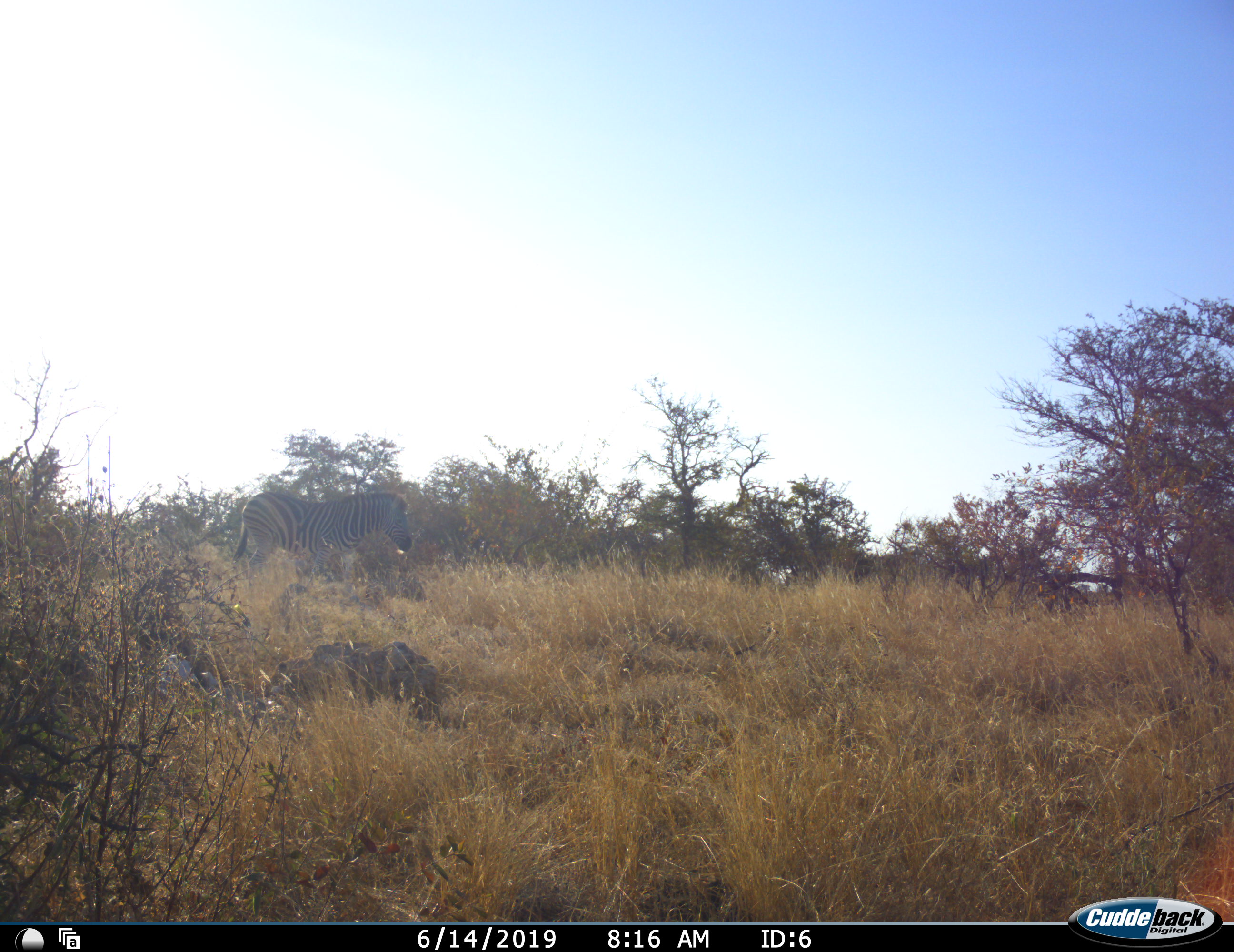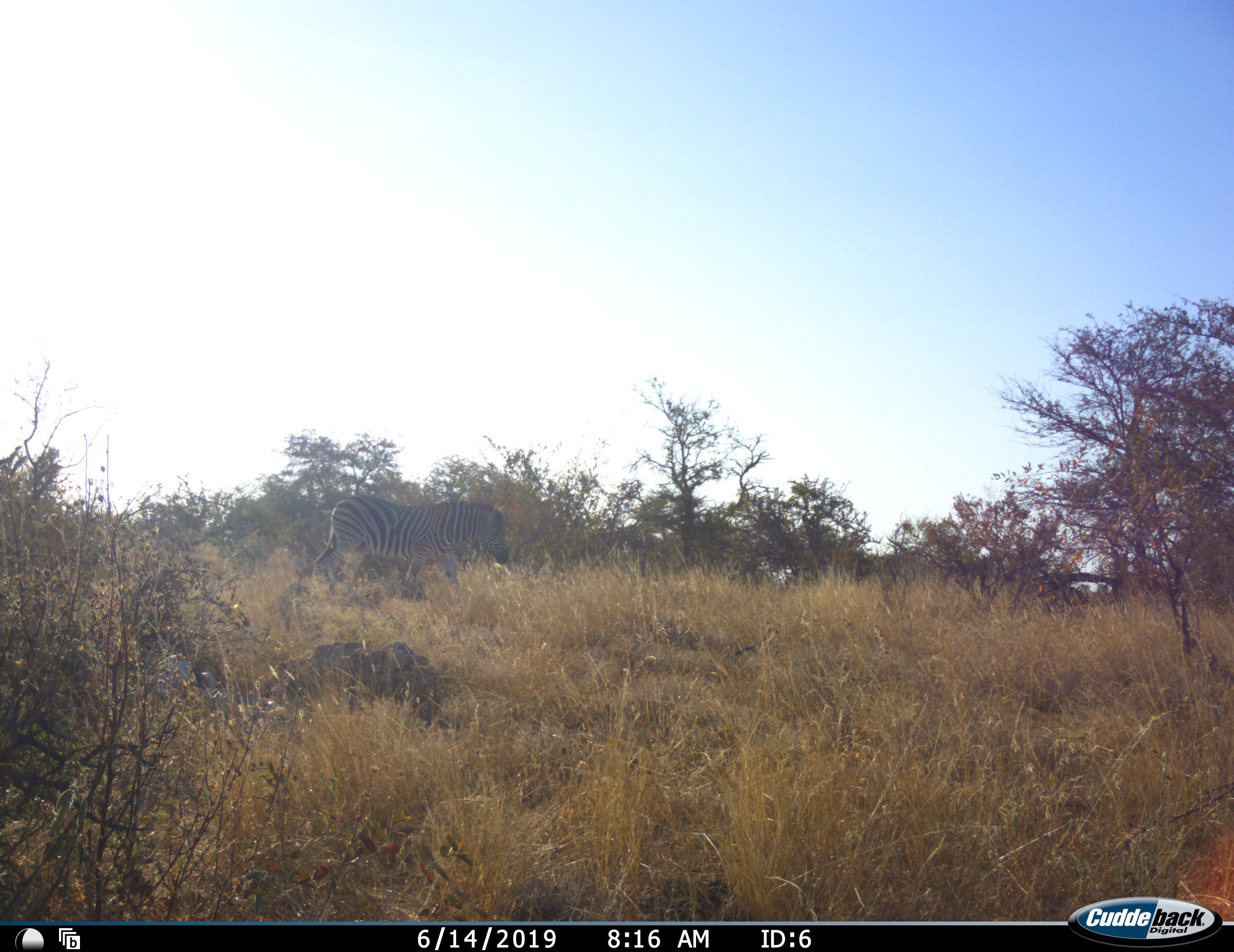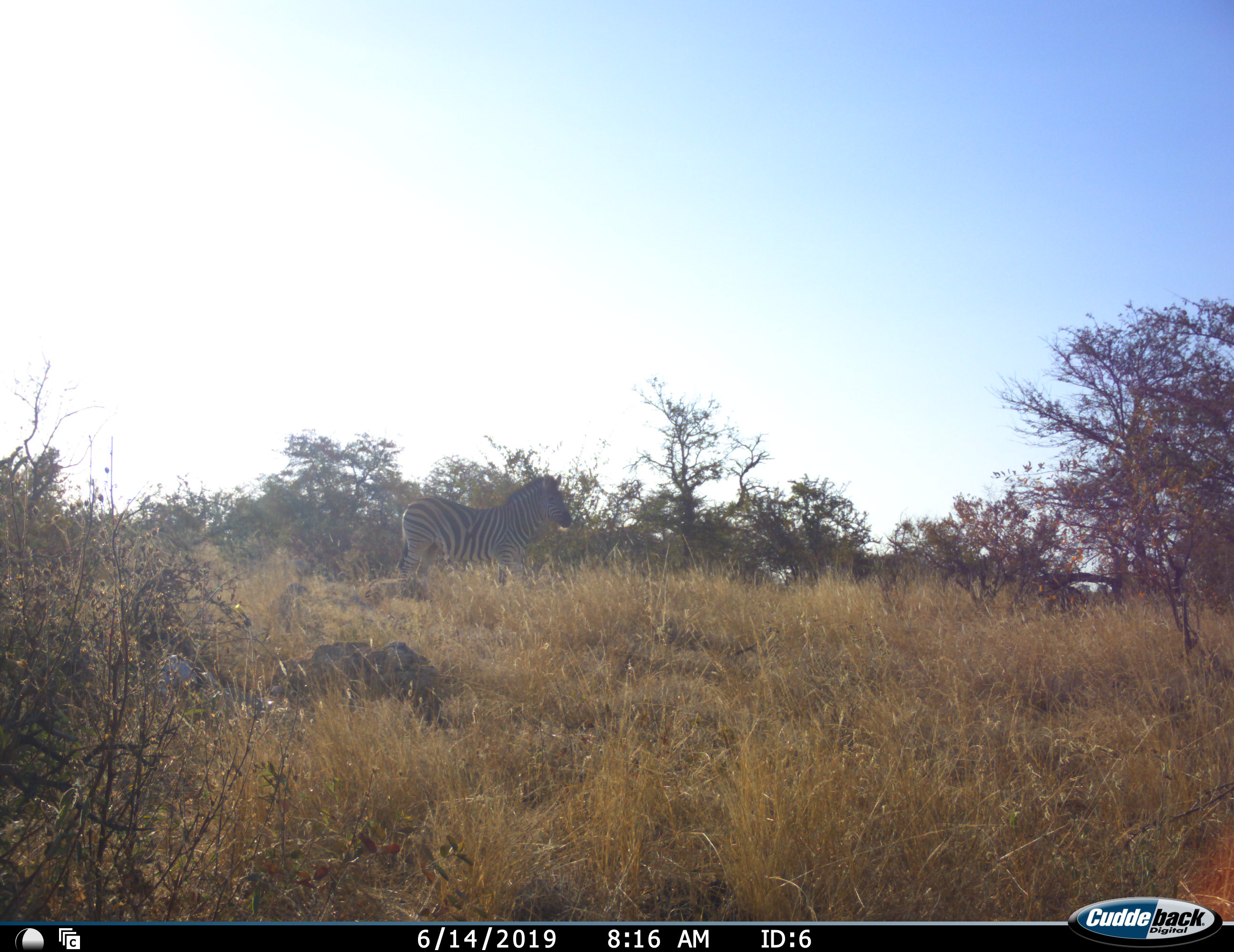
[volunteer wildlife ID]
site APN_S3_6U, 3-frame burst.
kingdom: Animalia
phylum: Chordata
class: Mammalia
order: Perissodactyla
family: Equidae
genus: Equus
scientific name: Equus quagga burchellii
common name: burchell's zebra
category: zebraburchells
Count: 1.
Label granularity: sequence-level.